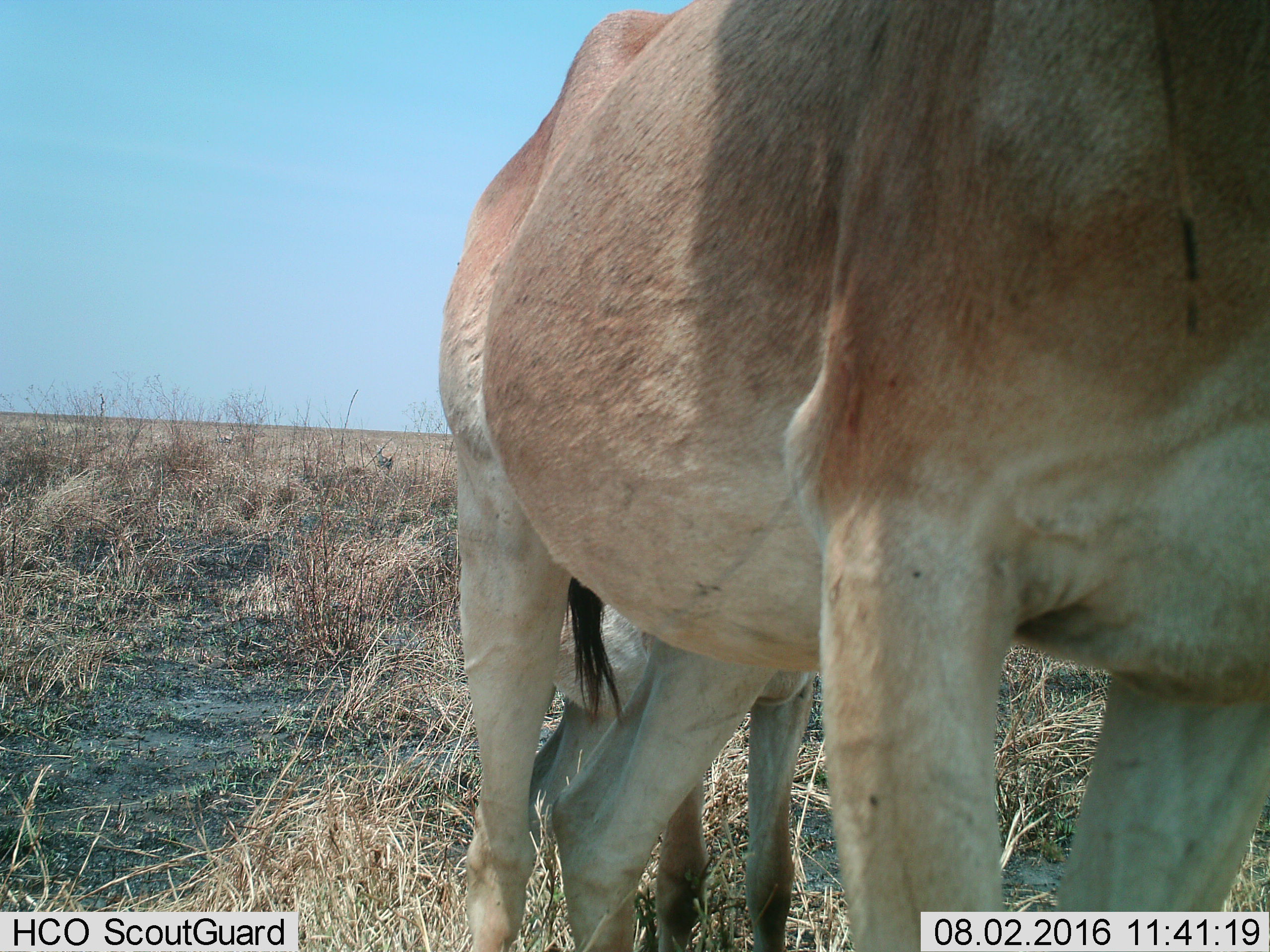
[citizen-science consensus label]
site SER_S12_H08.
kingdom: Animalia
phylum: Chordata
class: Mammalia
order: Artiodactyla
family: Bovidae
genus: Alcelaphus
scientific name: Alcelaphus buselaphus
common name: hartebeest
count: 2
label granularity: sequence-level